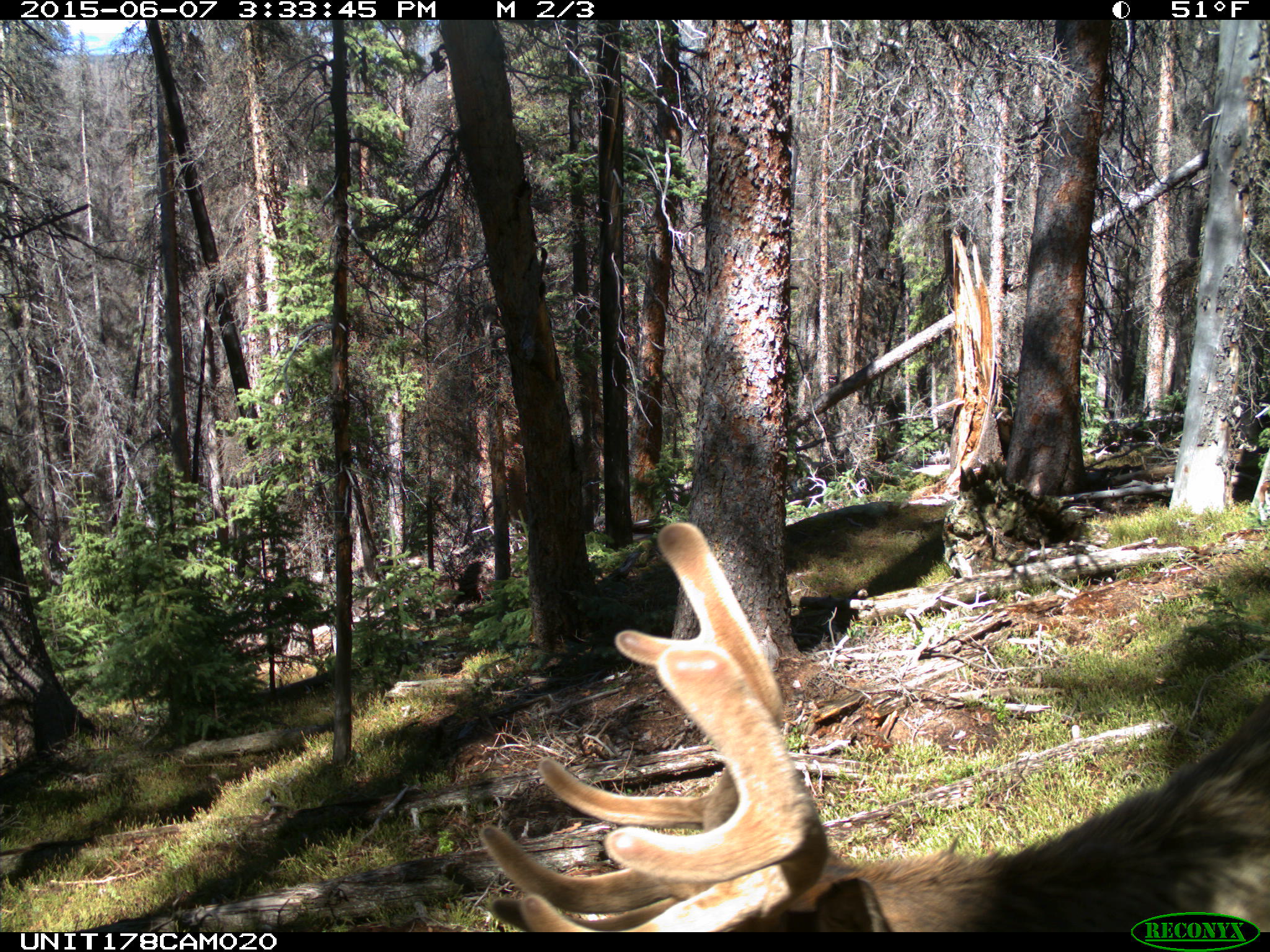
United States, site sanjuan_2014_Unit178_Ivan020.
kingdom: Animalia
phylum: Chordata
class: Mammalia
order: Artiodactyla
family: Cervidae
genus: Cervus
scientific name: Cervus elaphus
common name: red deer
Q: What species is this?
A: Cervus elaphus (red deer).